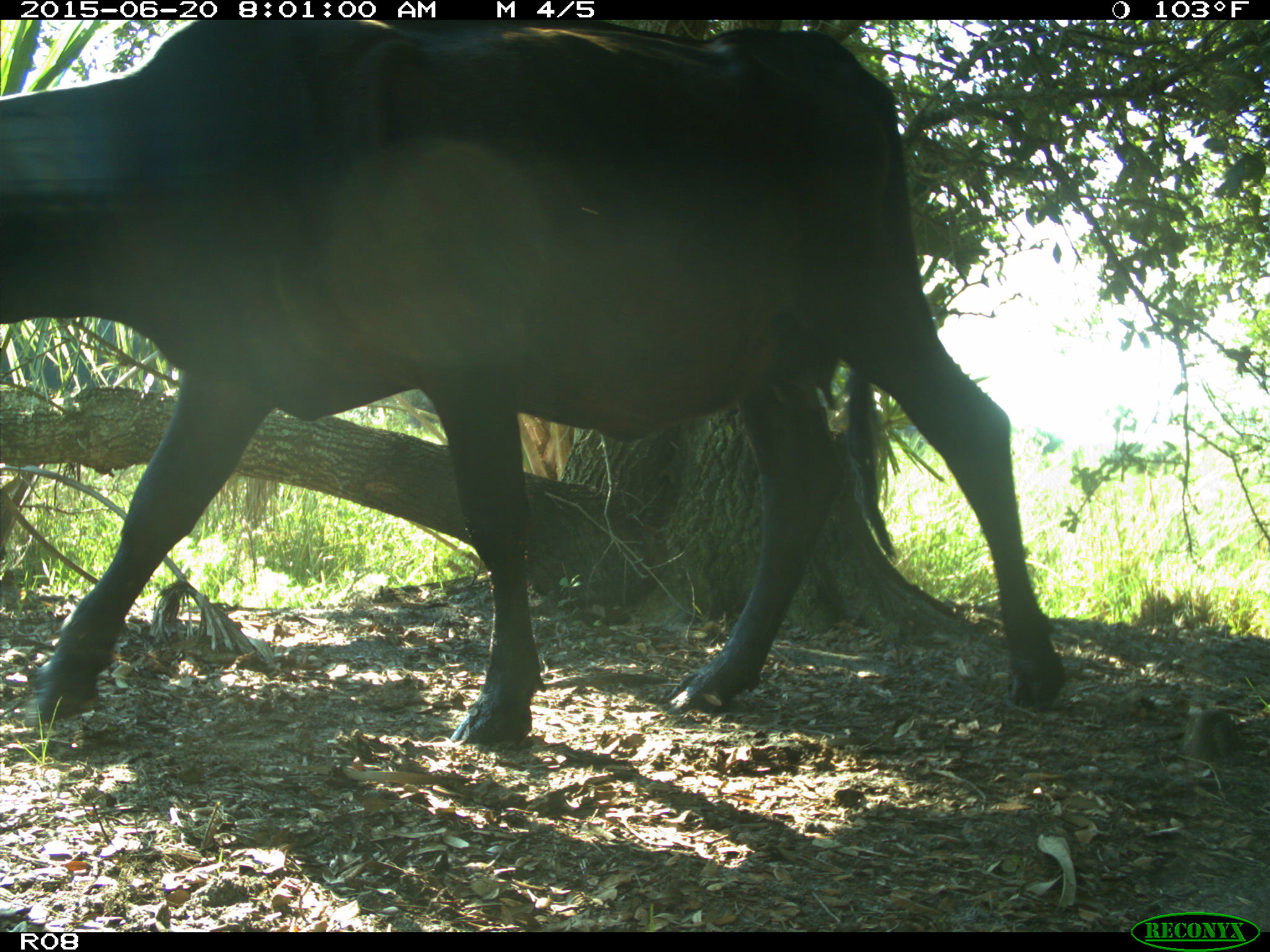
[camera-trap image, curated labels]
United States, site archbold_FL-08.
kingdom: Animalia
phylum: Chordata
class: Mammalia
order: Artiodactyla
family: Bovidae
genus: Bos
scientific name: Bos taurus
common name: domestic cow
Bos taurus (domestic cow).